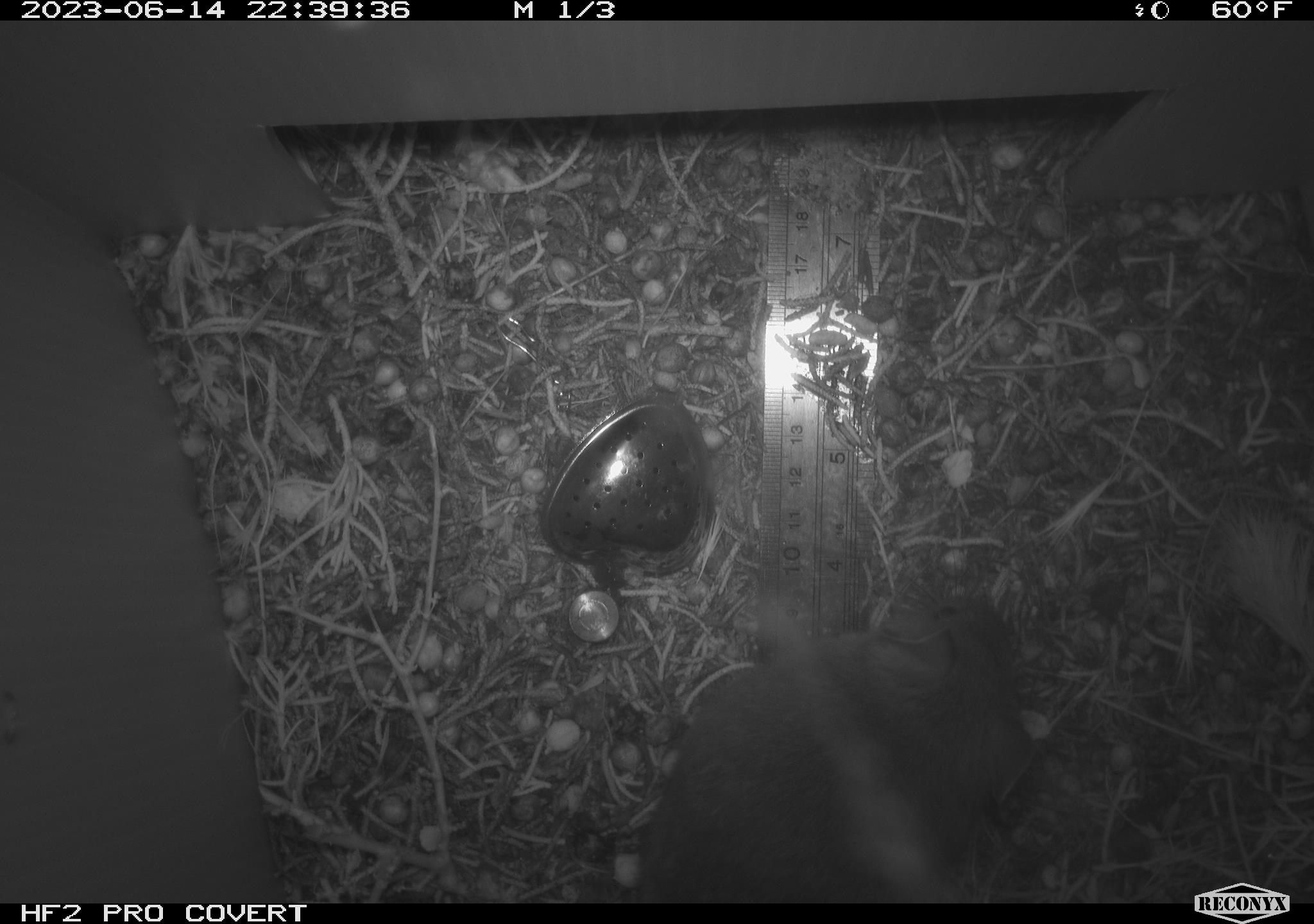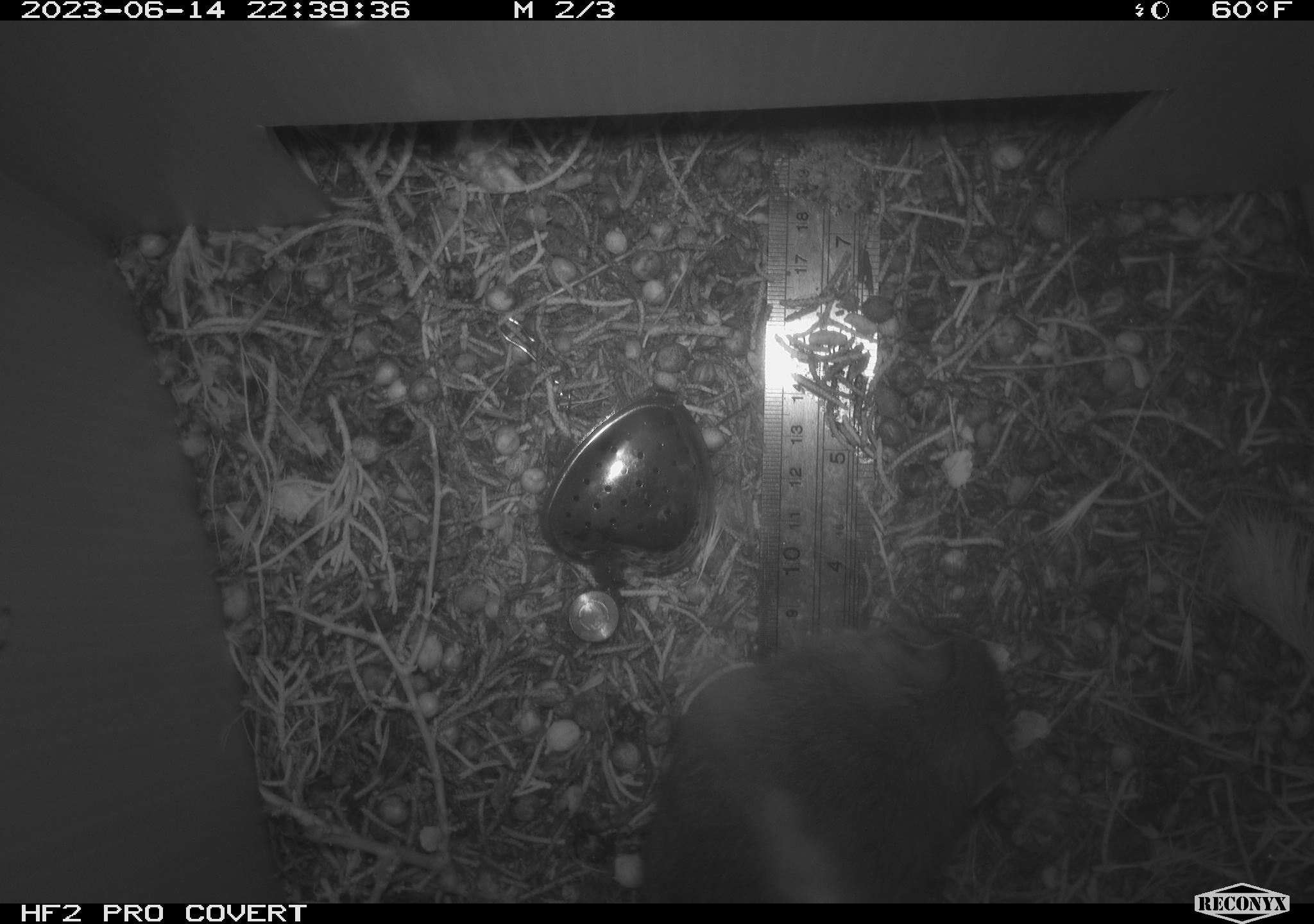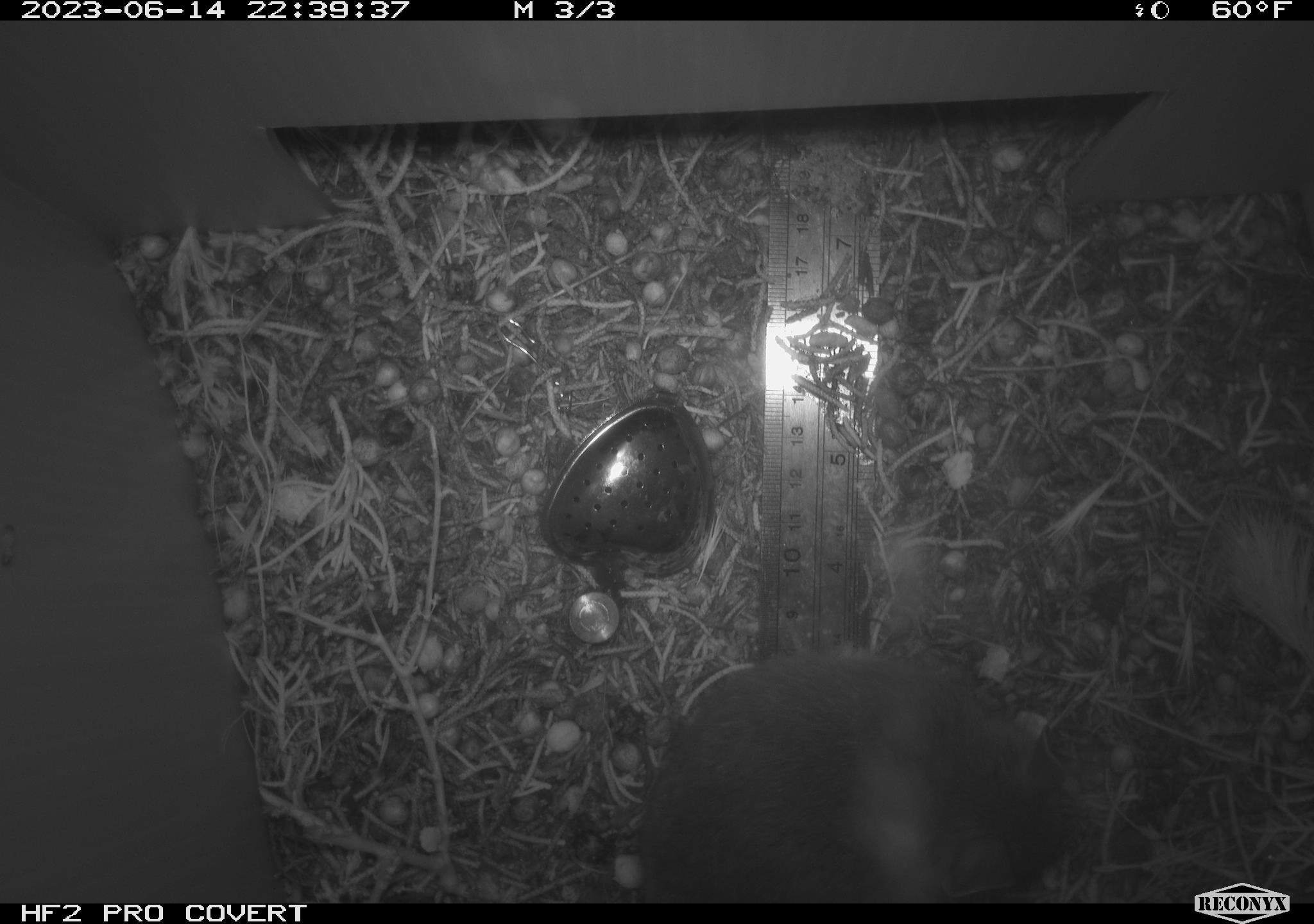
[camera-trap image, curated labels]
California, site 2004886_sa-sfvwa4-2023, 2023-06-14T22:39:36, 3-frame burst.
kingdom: Animalia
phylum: Chordata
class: Mammalia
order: Rodentia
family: Cricetidae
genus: Neotoma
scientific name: Neotoma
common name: pack rat or woodrat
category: neotoma species